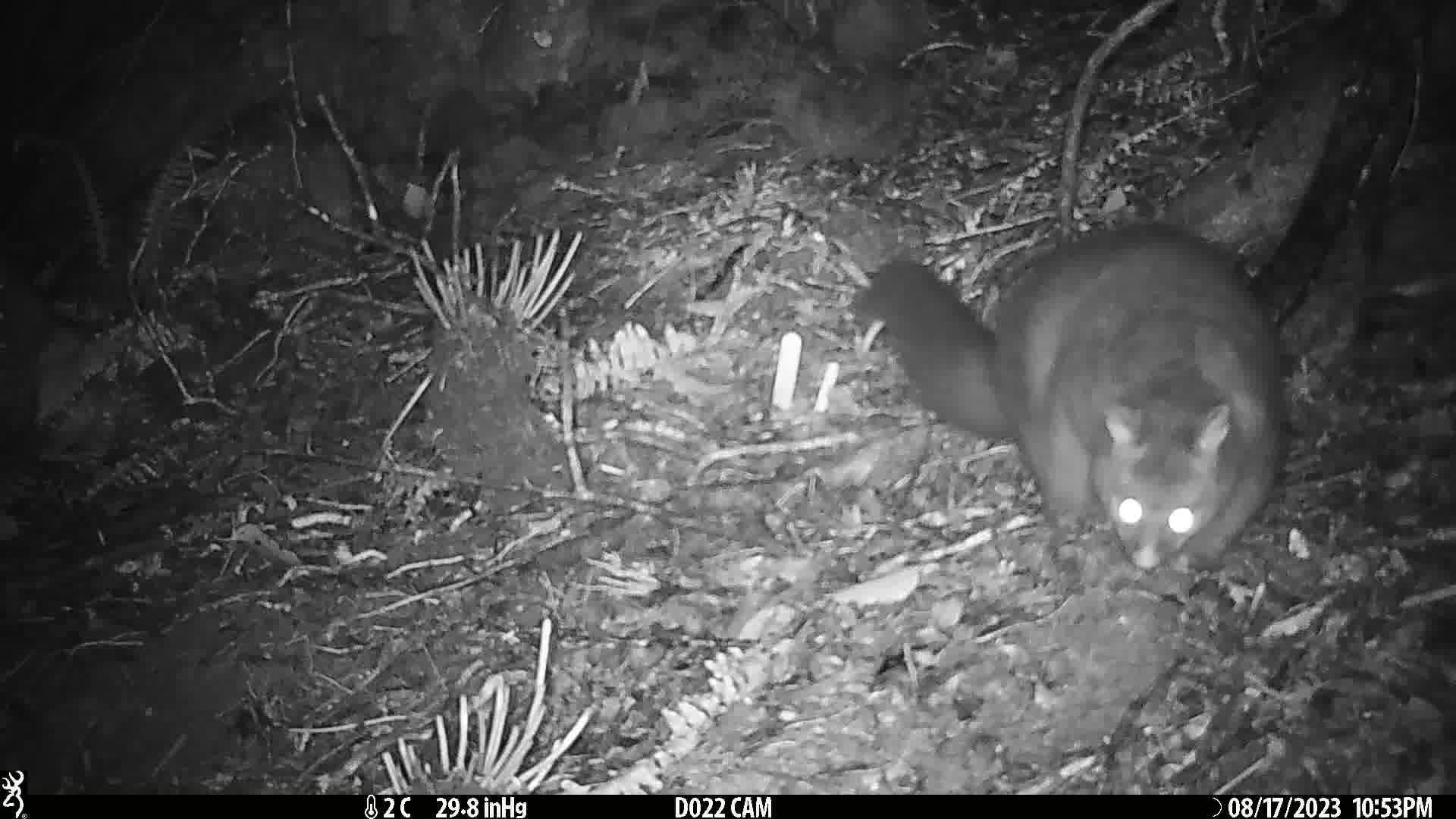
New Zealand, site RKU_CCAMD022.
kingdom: Animalia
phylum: Chordata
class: Mammalia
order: Diprotodontia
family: Phalangeridae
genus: Trichosurus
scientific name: Trichosurus vulpecula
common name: common brushtail possum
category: possum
Possum (common brushtail possum) (Trichosurus vulpecula).